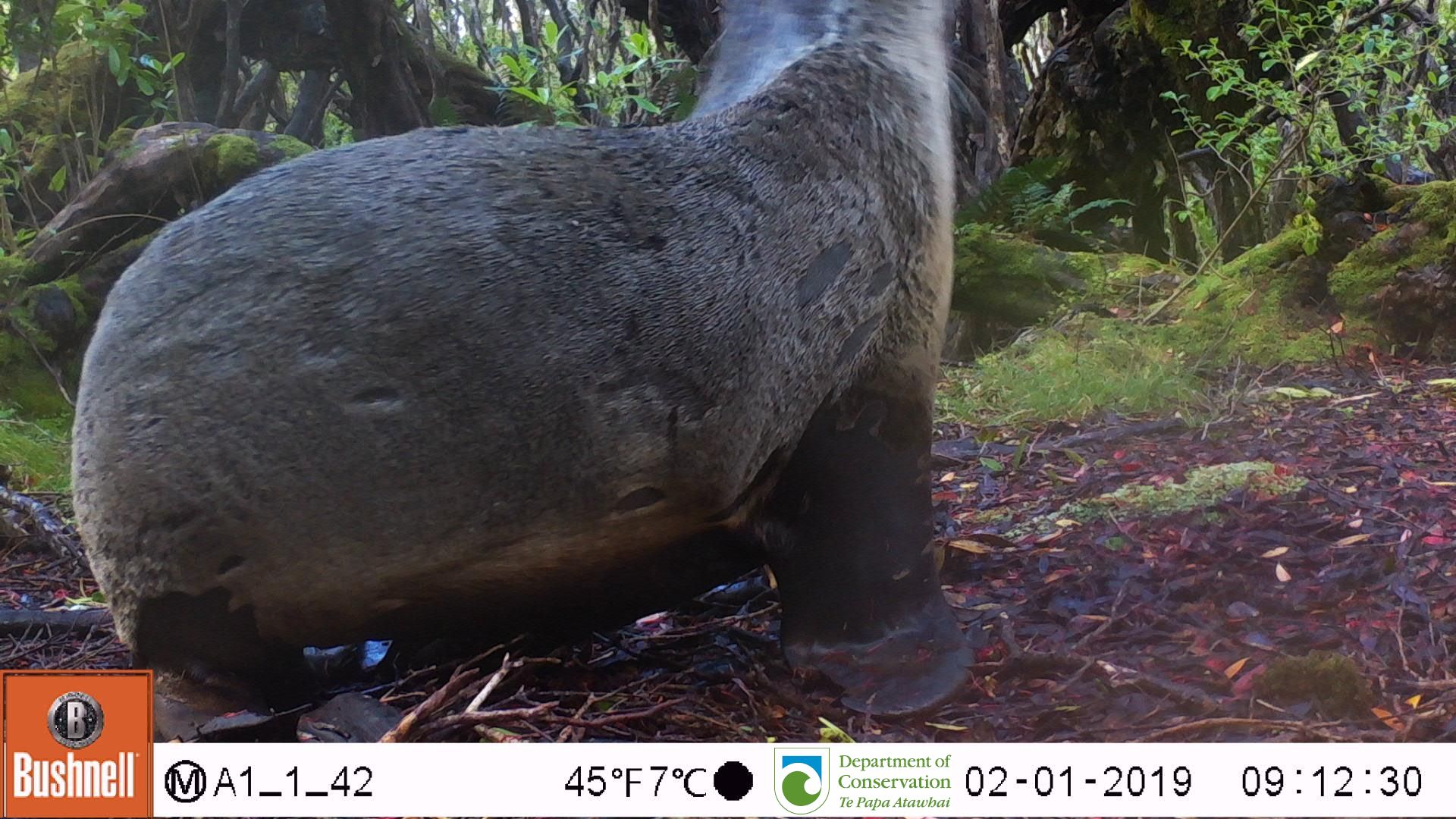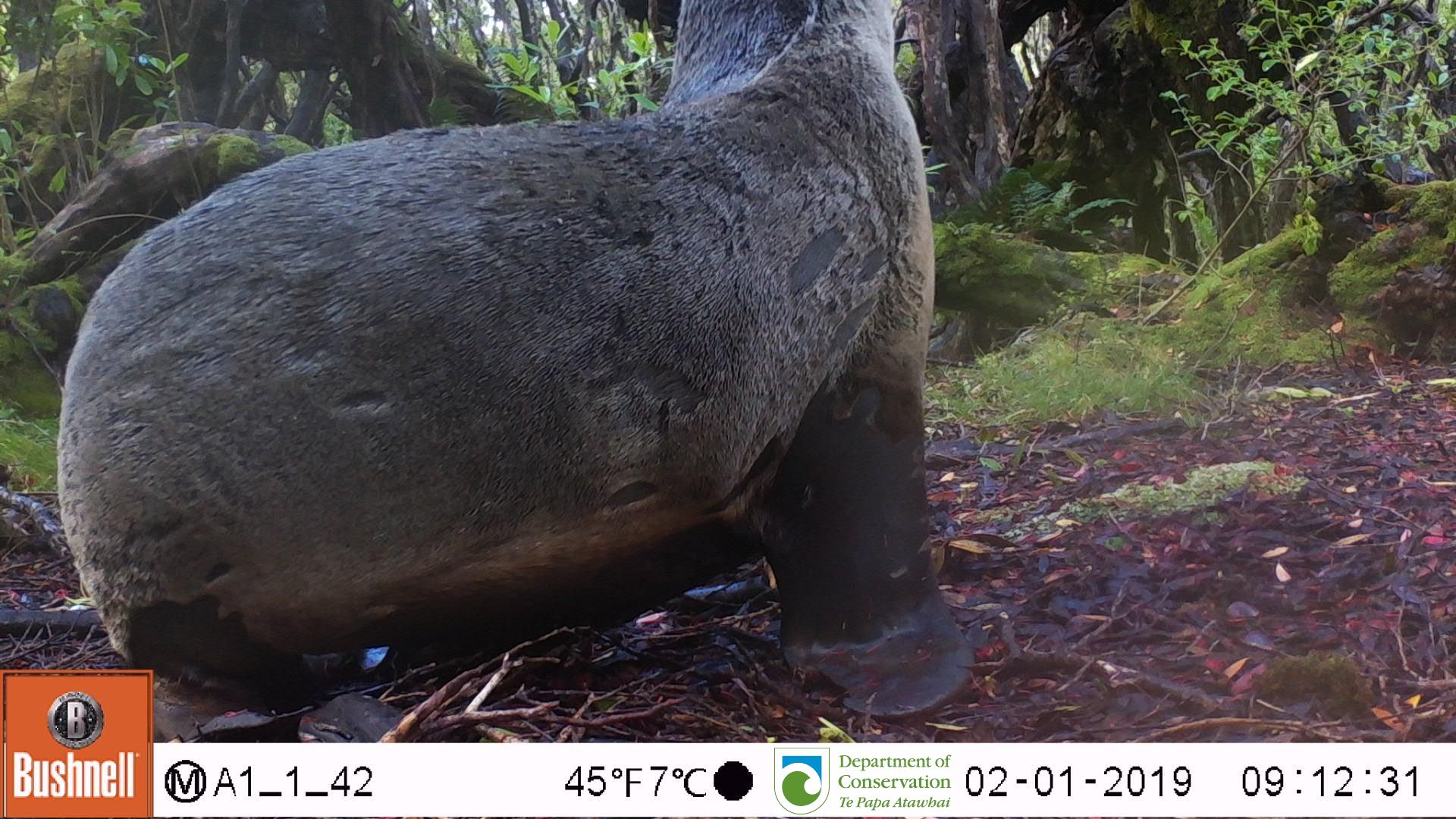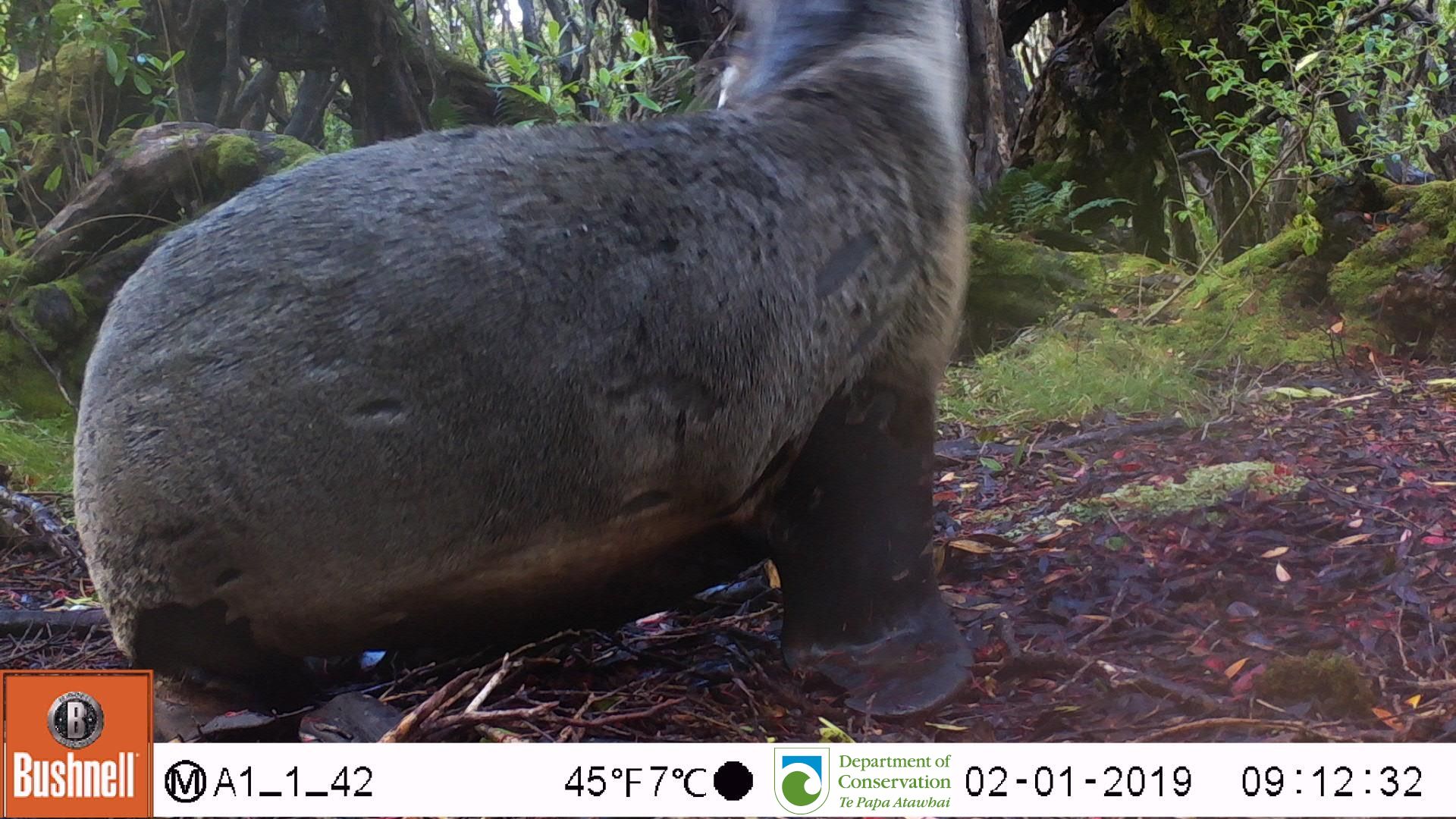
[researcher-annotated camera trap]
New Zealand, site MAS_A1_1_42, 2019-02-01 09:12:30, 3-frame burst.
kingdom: Animalia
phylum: Chordata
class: Mammalia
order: Carnivora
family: Otariidae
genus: Phocarctos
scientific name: Phocarctos hookeri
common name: new zealand sea lion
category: sealion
Sealion (new zealand sea lion) (Phocarctos hookeri).